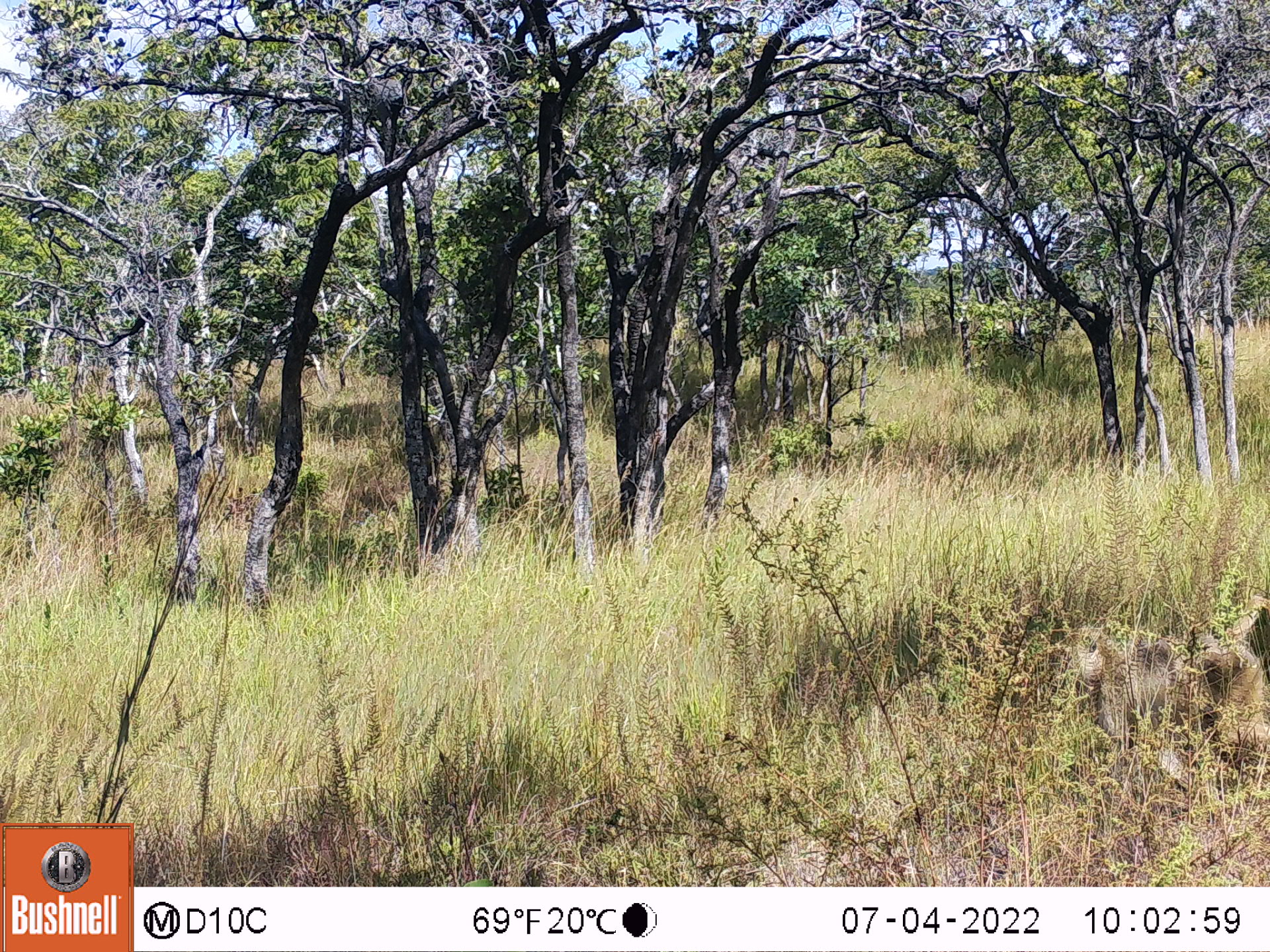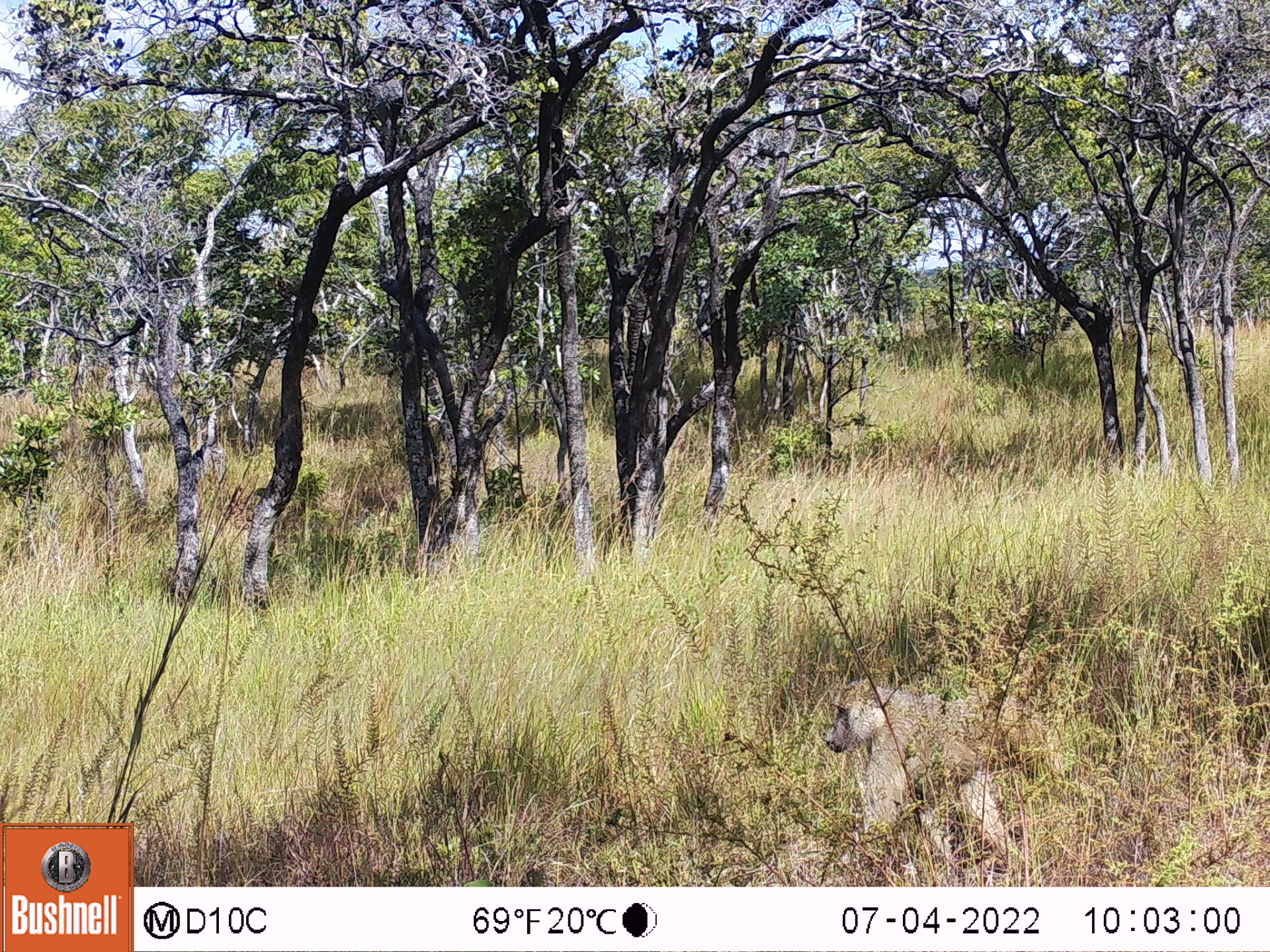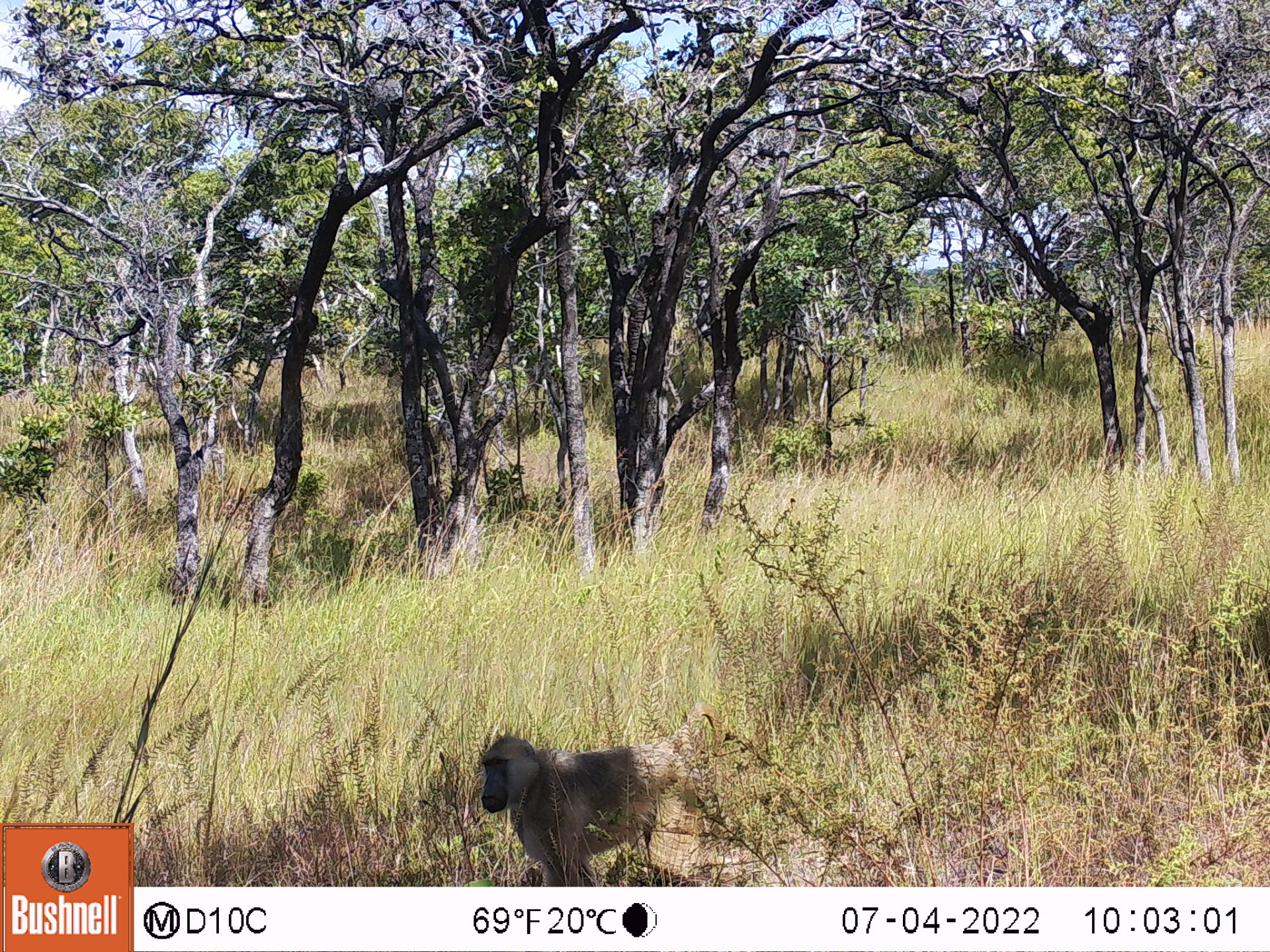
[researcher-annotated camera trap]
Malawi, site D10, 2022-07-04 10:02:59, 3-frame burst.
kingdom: Animalia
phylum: Chordata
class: Mammalia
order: Primates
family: Cercopithecidae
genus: Papio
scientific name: Papio cynocephalus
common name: yellow baboon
Yellow baboon (Papio cynocephalus), count 1.